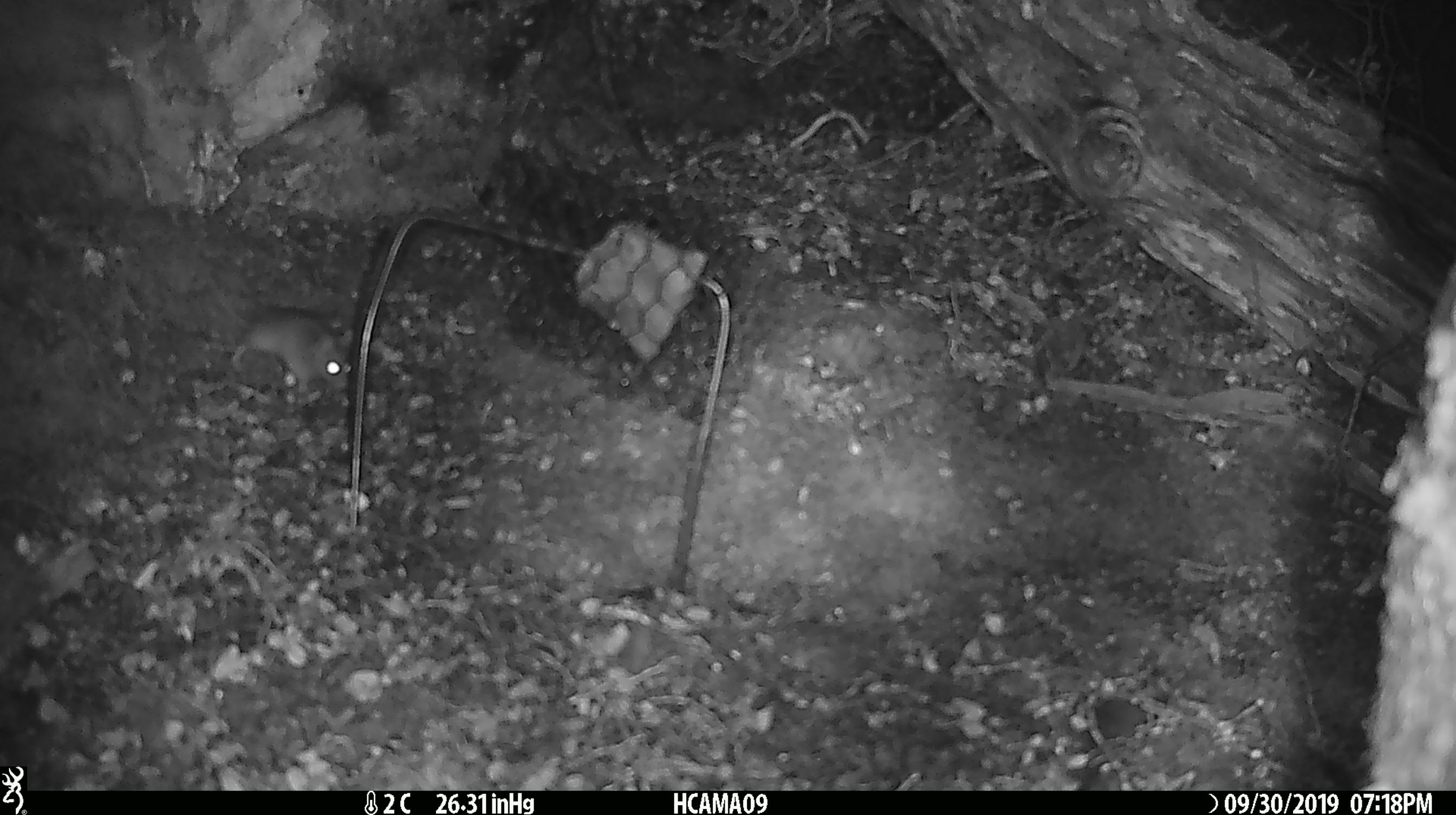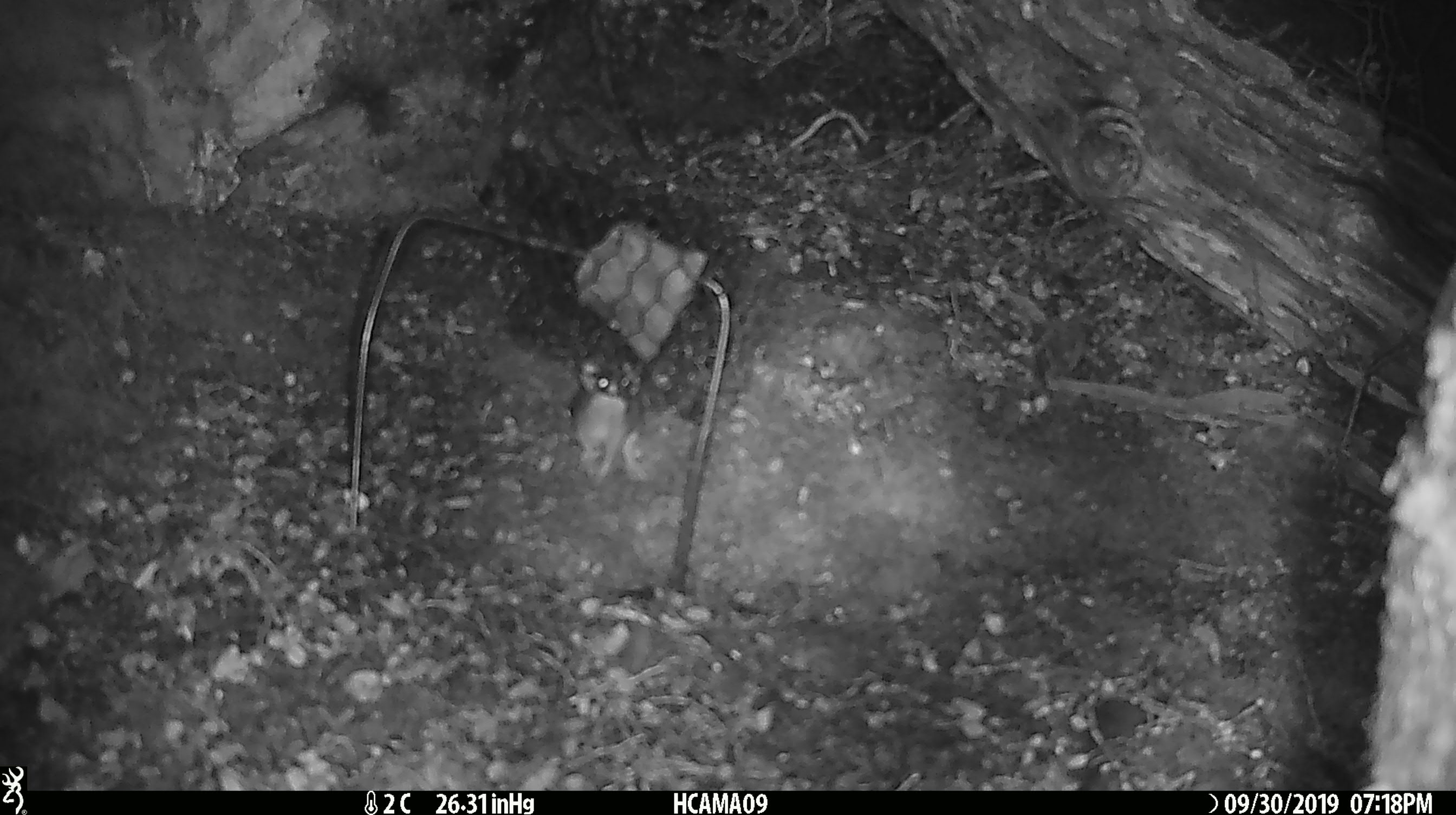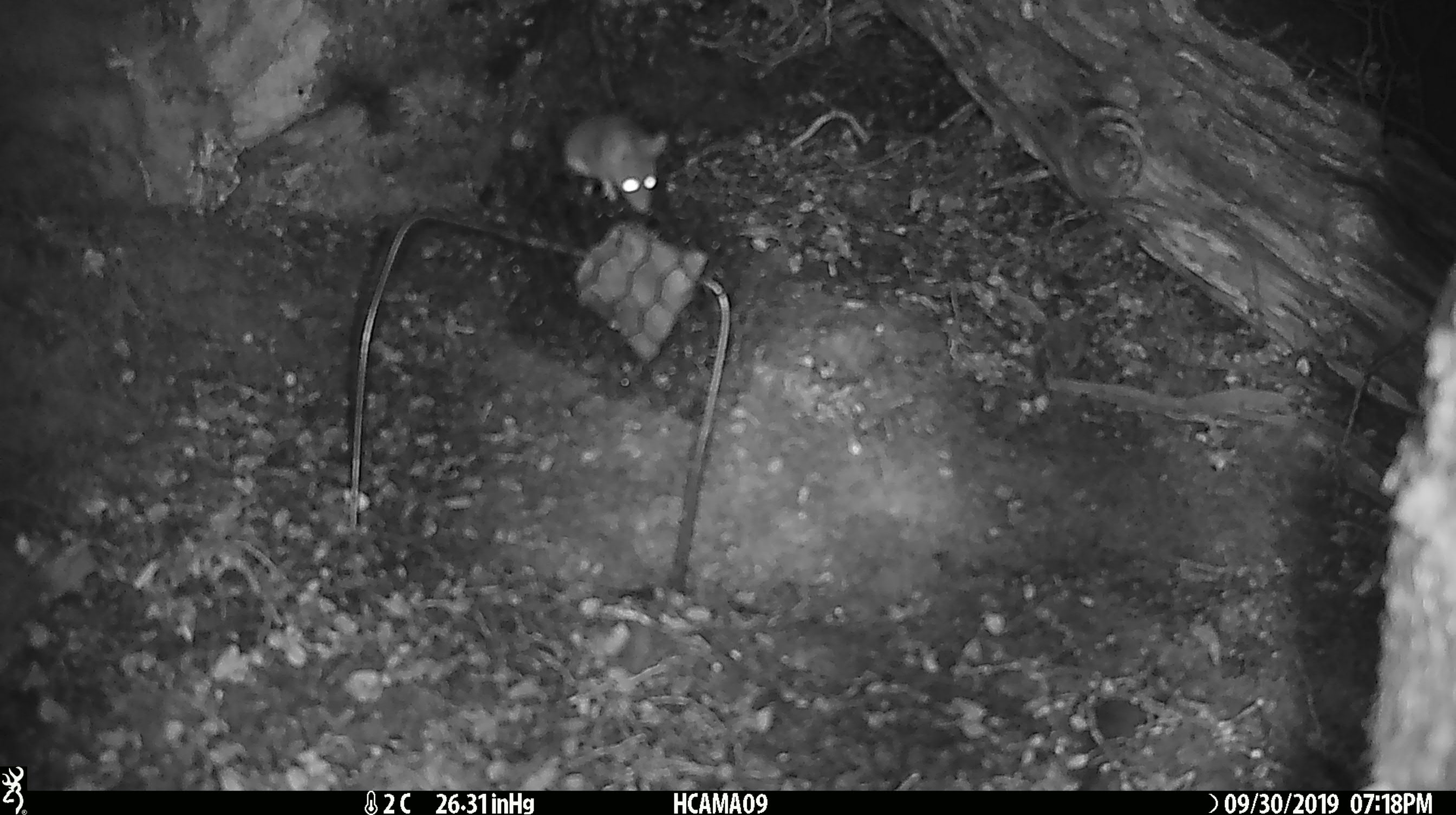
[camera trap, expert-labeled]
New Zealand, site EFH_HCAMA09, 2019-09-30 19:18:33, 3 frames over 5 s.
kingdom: Animalia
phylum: Chordata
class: Mammalia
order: Rodentia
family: Muridae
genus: Mus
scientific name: Mus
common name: mouse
Mouse (Mus).